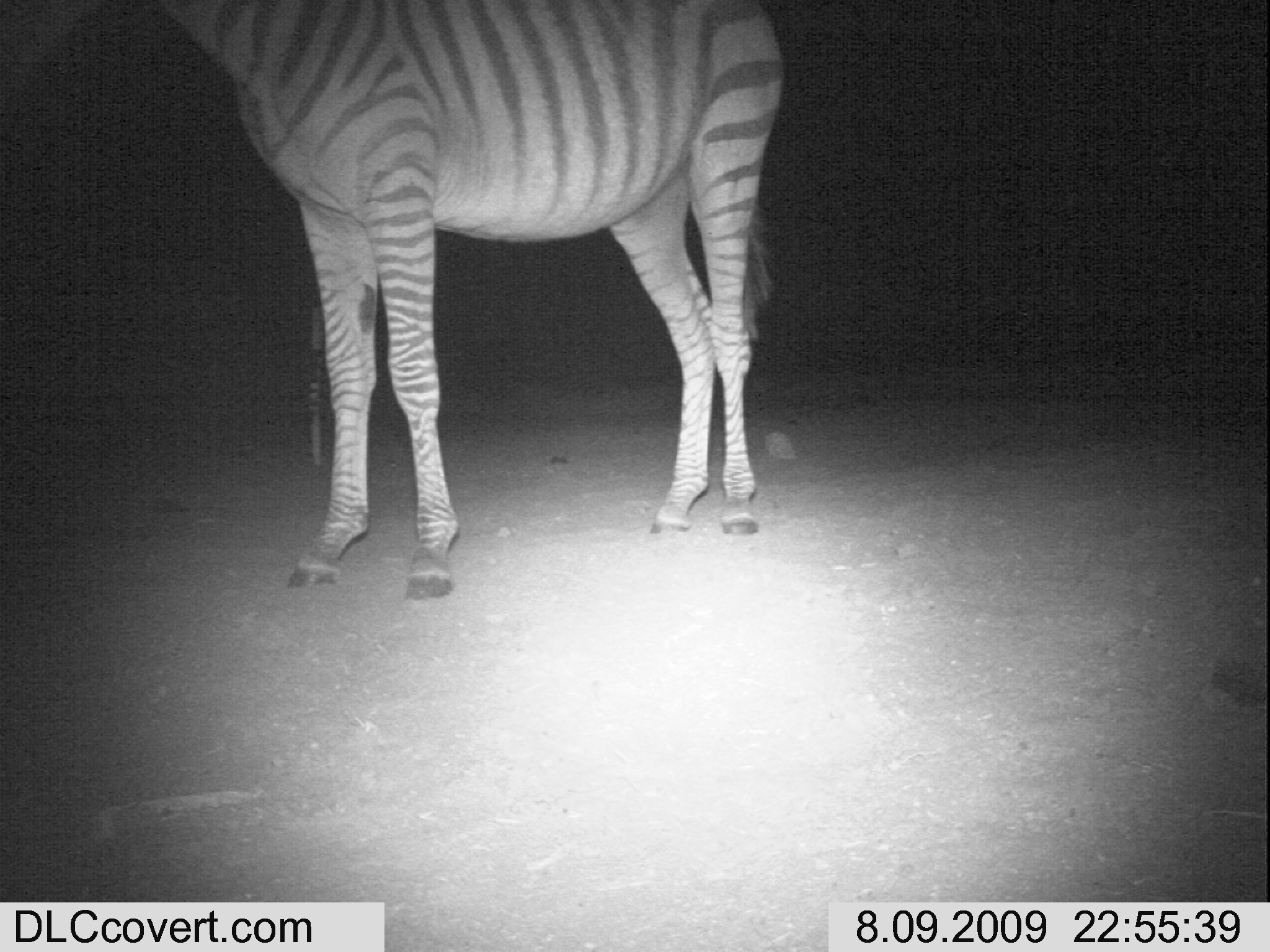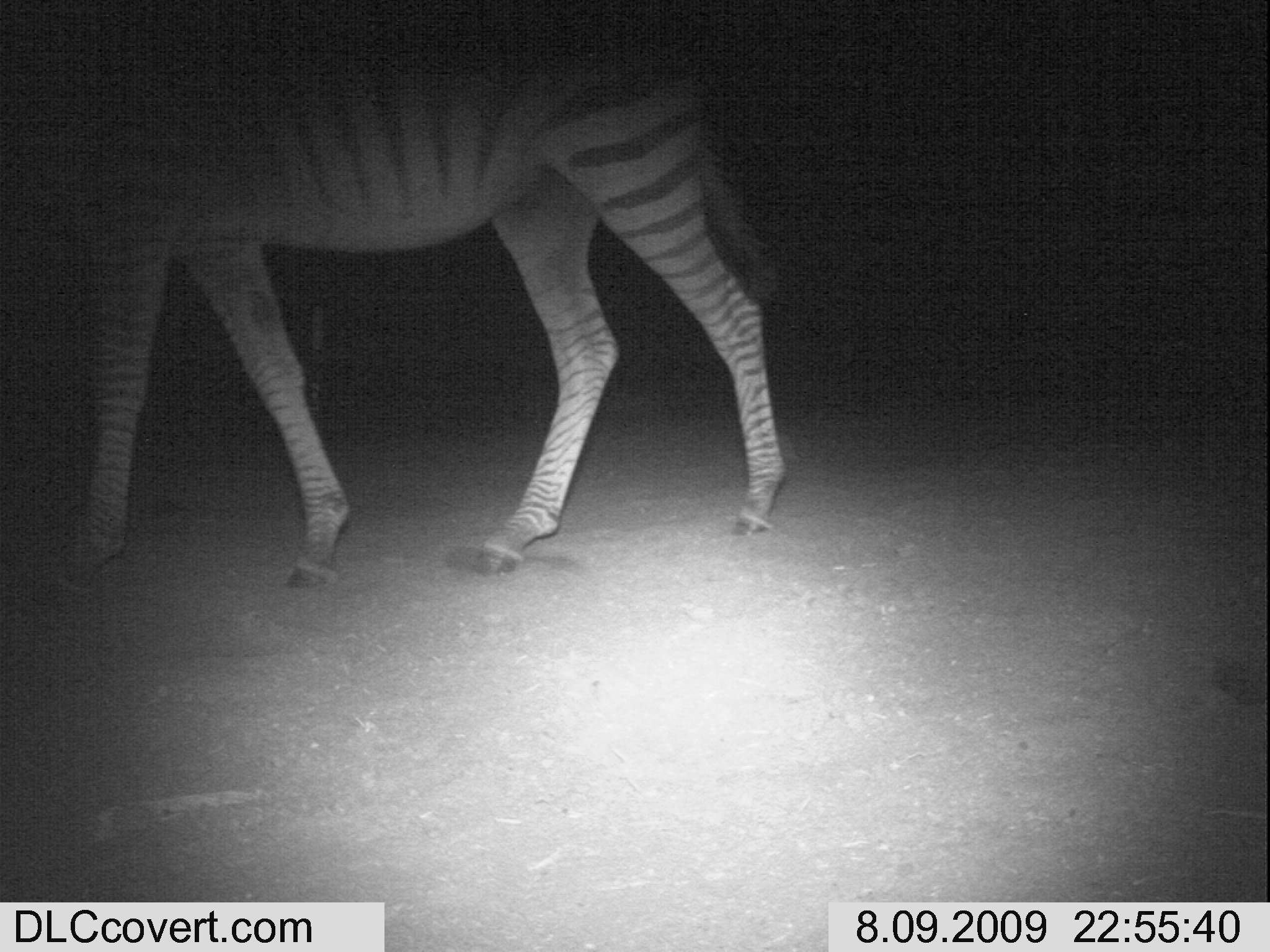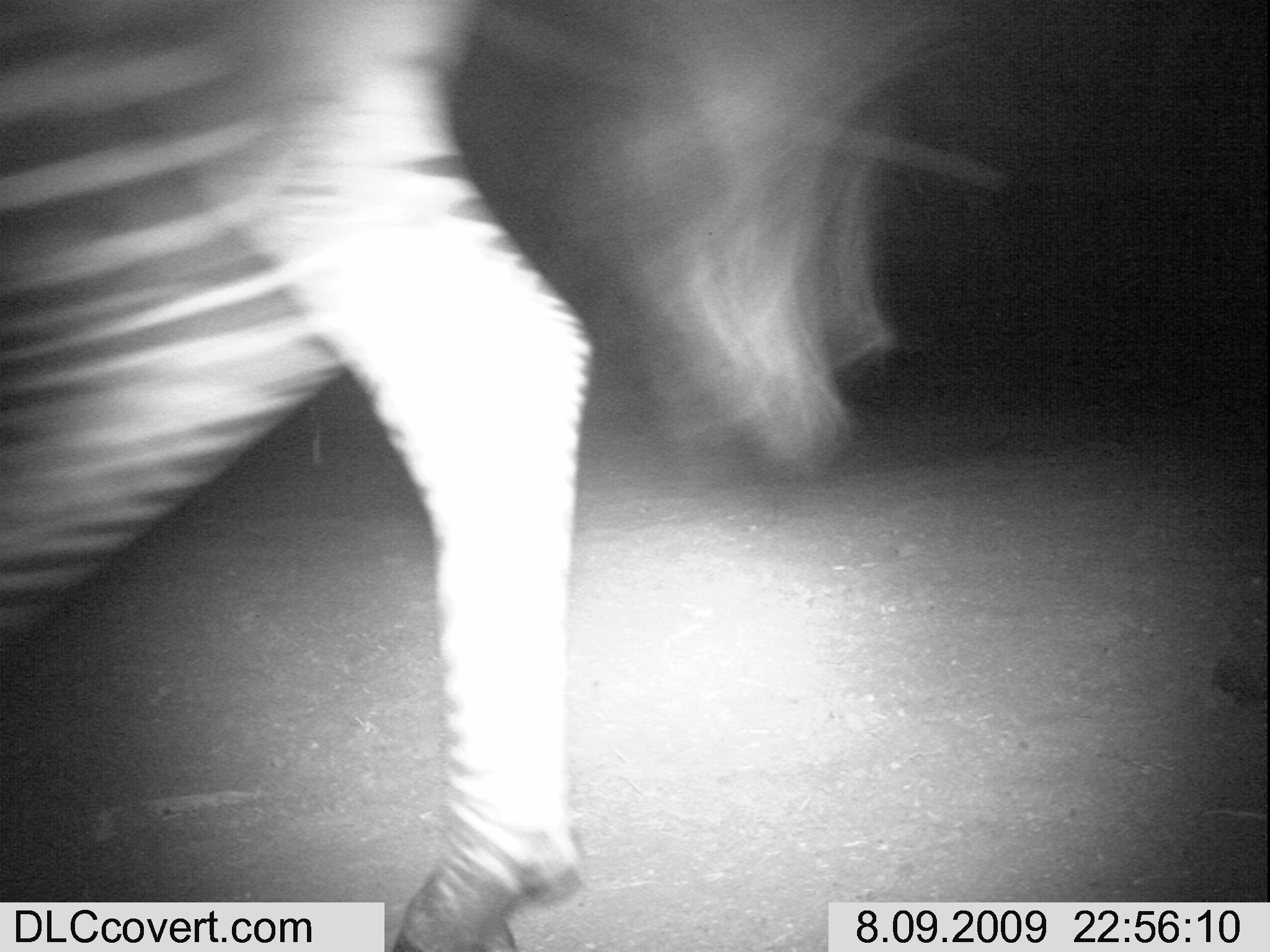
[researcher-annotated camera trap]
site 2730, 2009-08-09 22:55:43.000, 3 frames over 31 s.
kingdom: Animalia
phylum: Chordata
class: Mammalia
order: Perissodactyla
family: Equidae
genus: Equus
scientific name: Equus quagga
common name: plains zebra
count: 1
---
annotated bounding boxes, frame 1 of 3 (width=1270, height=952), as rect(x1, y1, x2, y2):
equus quagga: rect(0, 0, 786, 598)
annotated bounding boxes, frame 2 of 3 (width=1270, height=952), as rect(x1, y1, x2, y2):
equus quagga: rect(0, 0, 786, 593)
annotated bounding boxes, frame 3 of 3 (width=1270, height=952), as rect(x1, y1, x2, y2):
equus quagga: rect(0, 0, 598, 952)